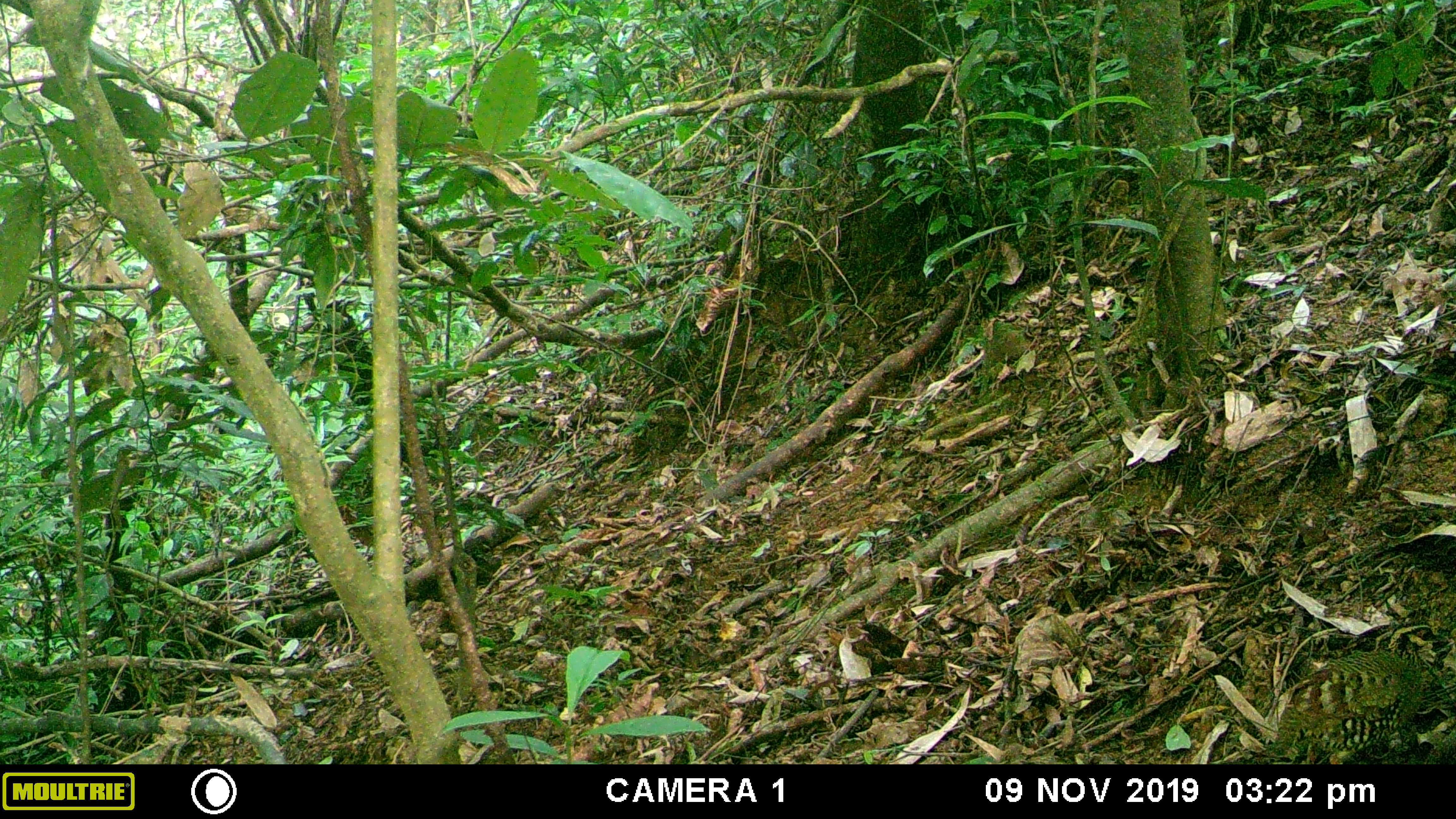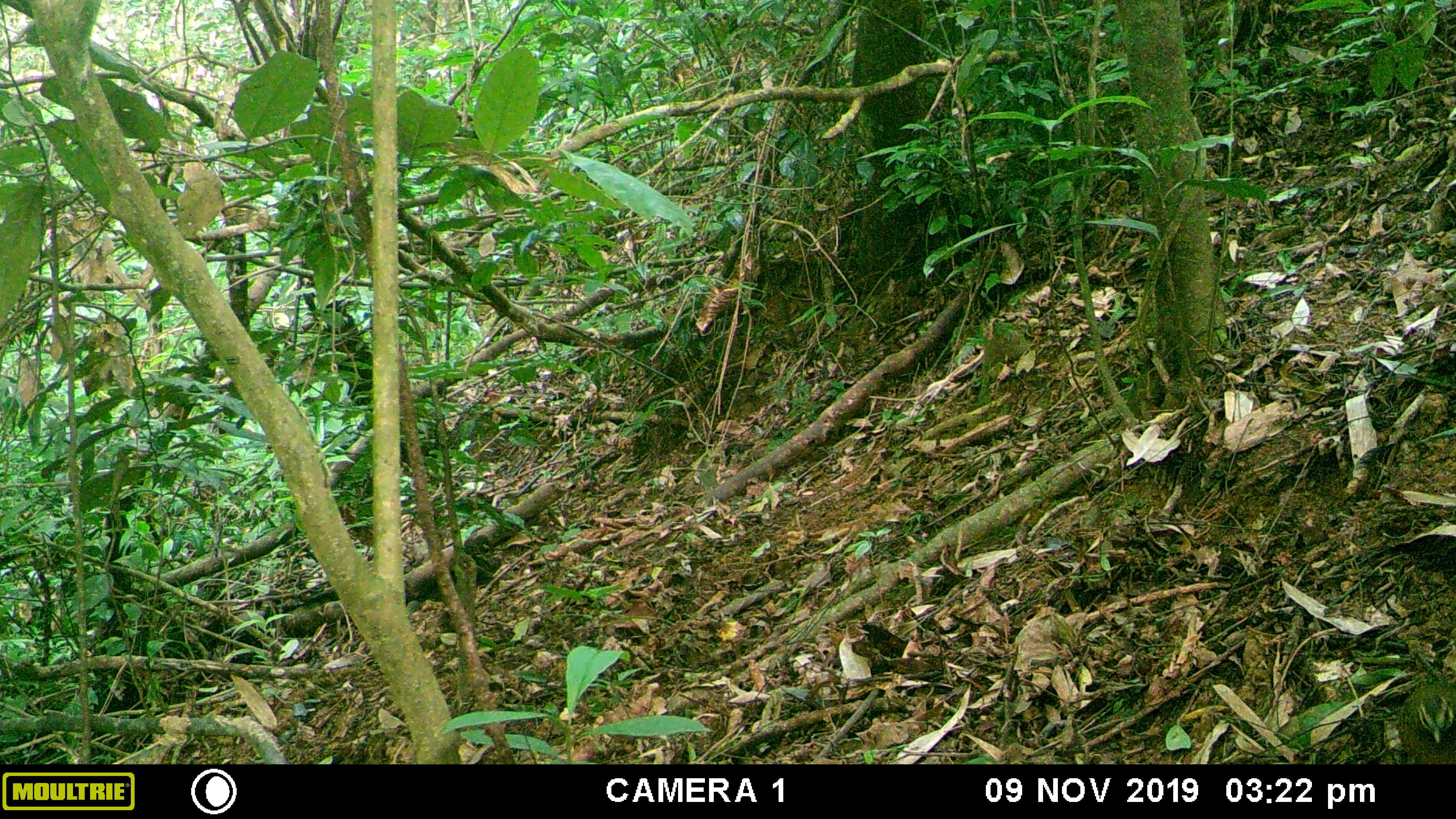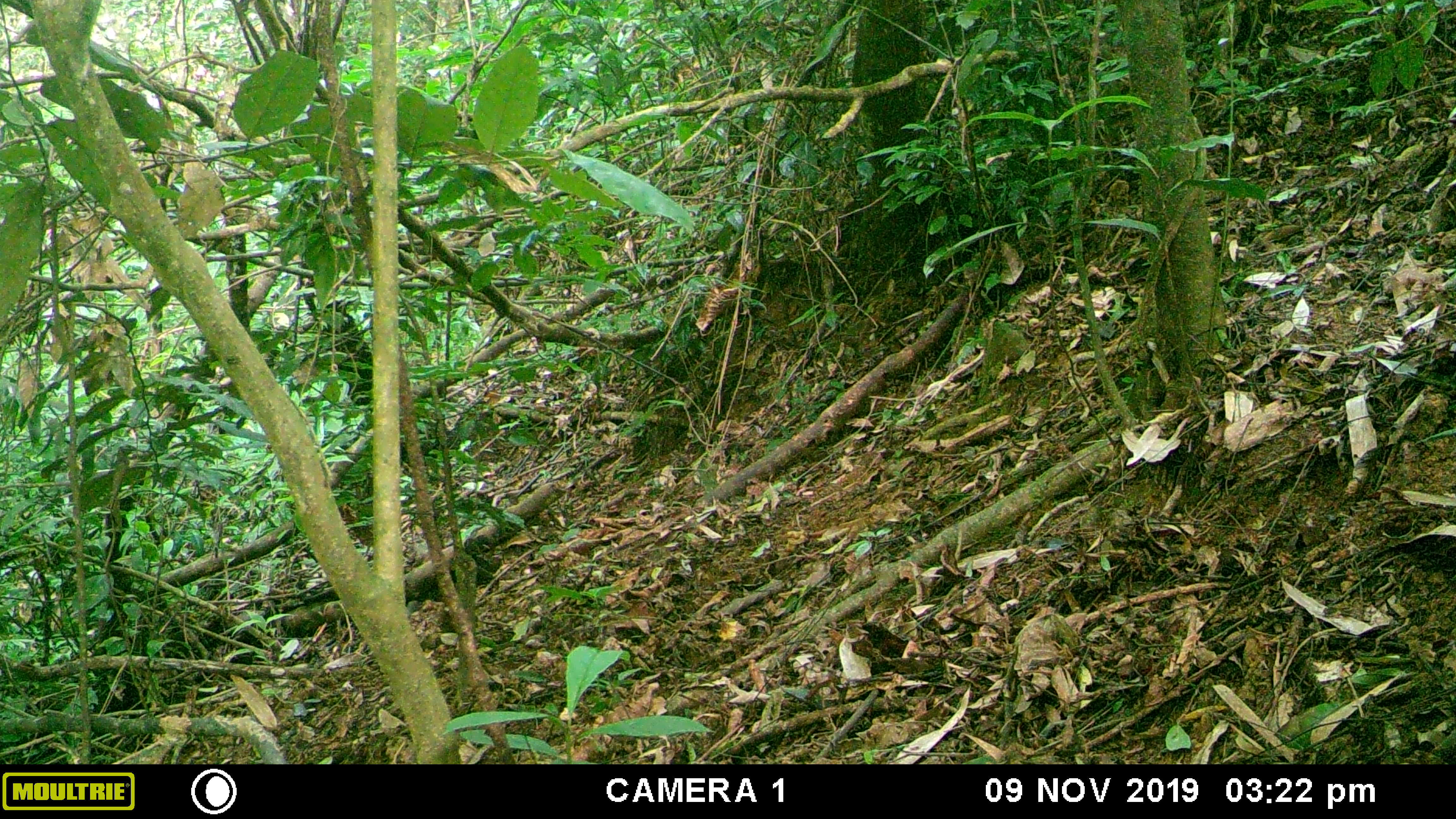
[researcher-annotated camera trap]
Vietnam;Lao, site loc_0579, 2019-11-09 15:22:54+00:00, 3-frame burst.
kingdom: Animalia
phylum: Chordata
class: Aves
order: Galliformes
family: Phasianidae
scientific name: Phasianidae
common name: partridge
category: unidentified partridge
Unidentified partridge (partridge) (Phasianidae). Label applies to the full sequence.